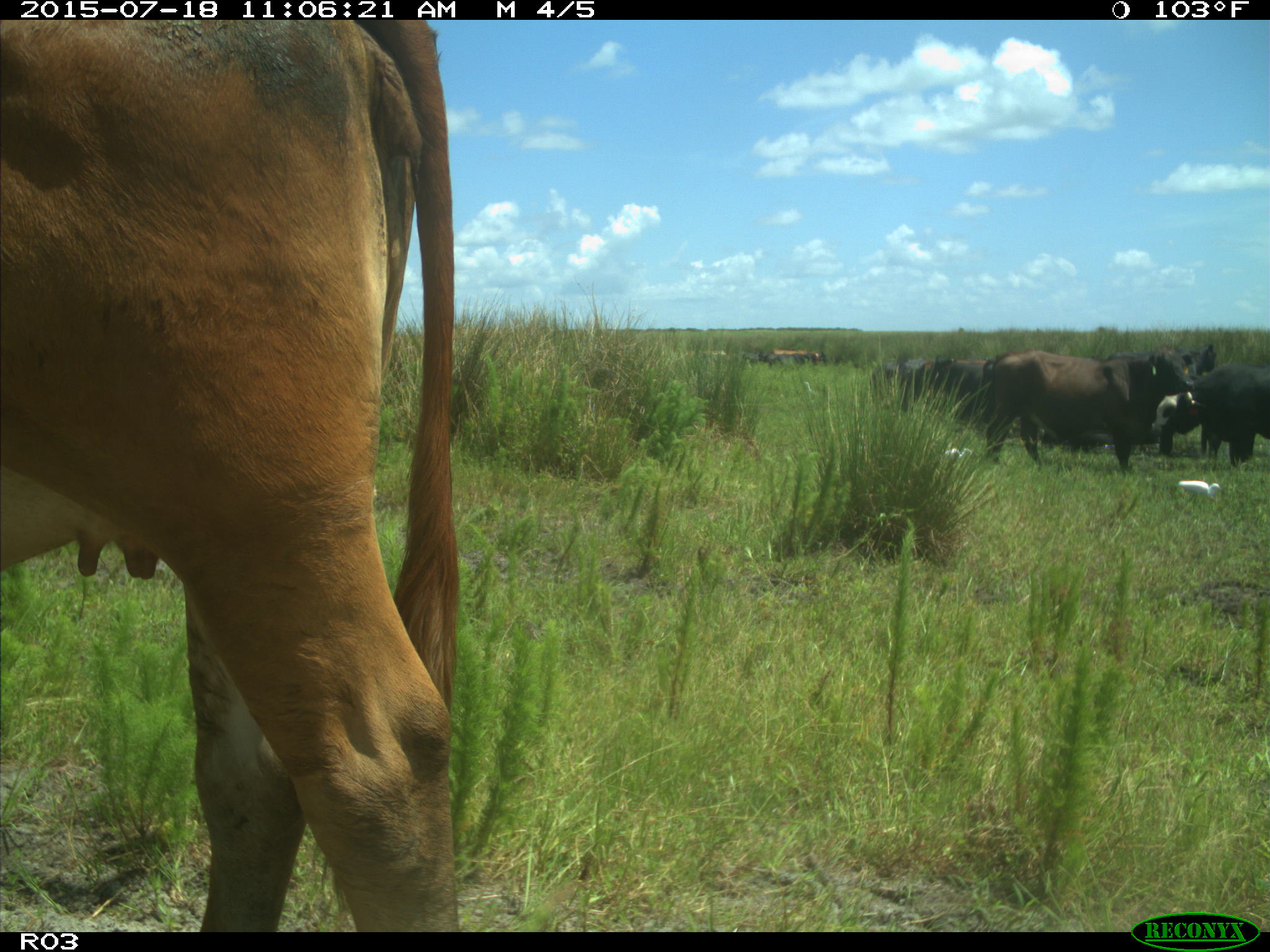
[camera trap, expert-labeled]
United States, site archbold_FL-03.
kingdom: Animalia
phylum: Chordata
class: Mammalia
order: Artiodactyla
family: Bovidae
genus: Bos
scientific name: Bos taurus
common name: domestic cow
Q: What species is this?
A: Bos taurus (domestic cow).